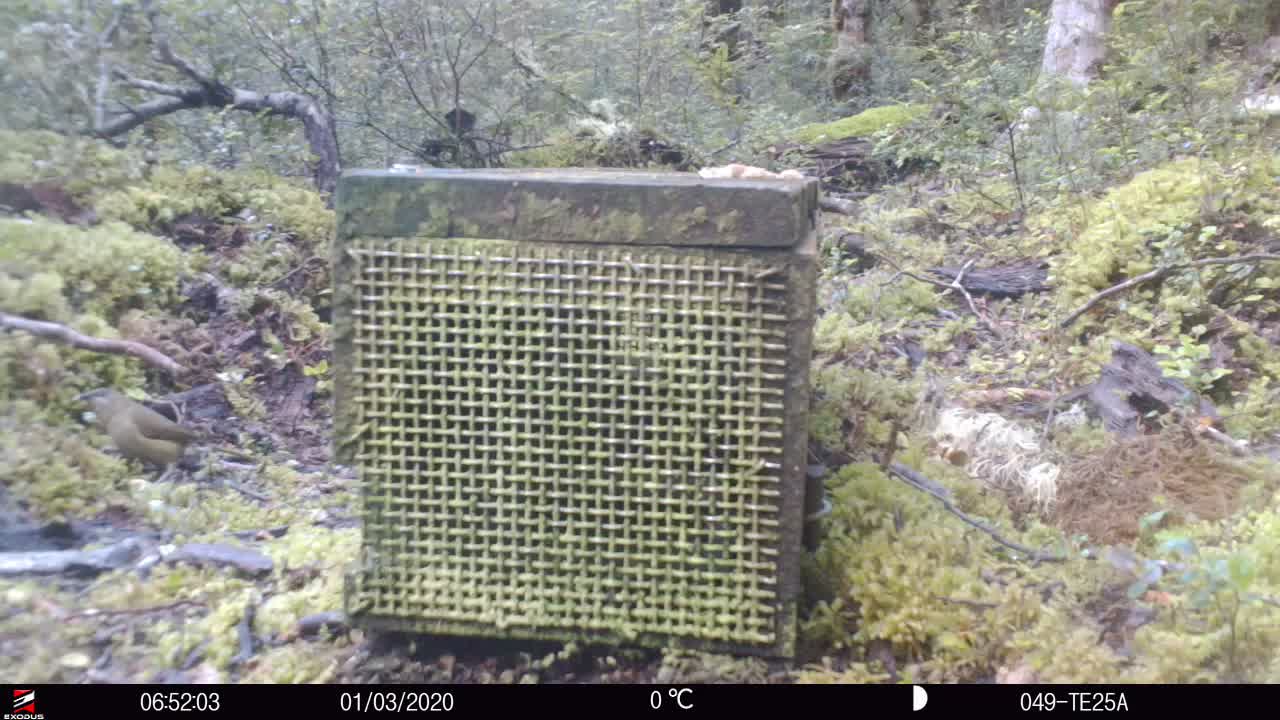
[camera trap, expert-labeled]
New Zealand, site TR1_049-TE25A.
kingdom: Animalia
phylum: Chordata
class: Aves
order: Passeriformes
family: Meliphagidae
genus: Anthornis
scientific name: Anthornis melanura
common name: new zealand bellbird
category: bellbird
Bellbird (new zealand bellbird) (Anthornis melanura).